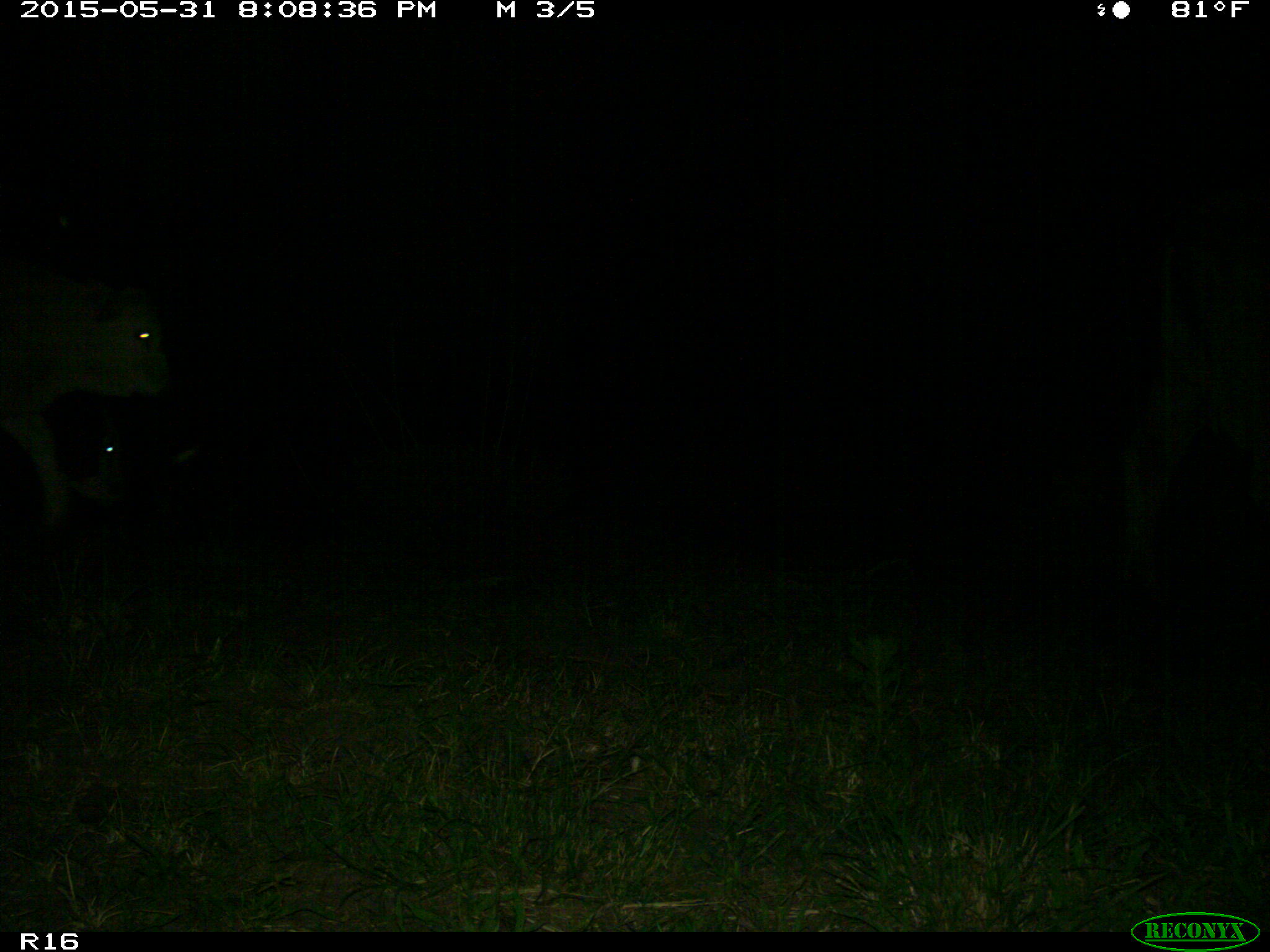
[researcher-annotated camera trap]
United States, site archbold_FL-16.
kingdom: Animalia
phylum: Chordata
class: Mammalia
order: Artiodactyla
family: Bovidae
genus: Bos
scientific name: Bos taurus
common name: domestic cow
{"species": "Bos taurus (domestic cow)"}